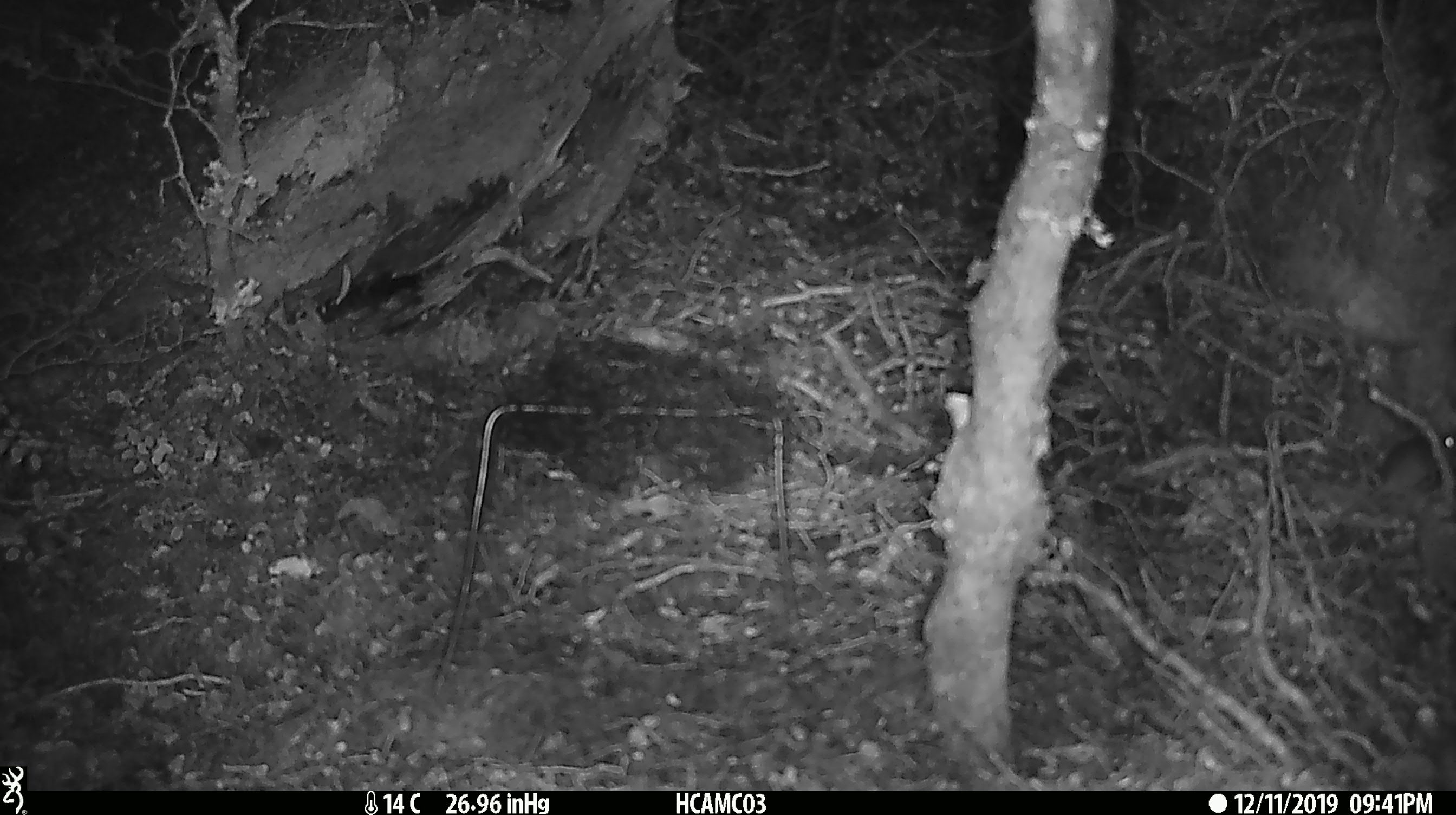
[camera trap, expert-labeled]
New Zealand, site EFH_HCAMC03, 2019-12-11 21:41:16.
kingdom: Animalia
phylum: Chordata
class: Mammalia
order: Rodentia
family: Muridae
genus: Mus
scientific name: Mus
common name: mouse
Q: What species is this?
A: Mouse (Mus).